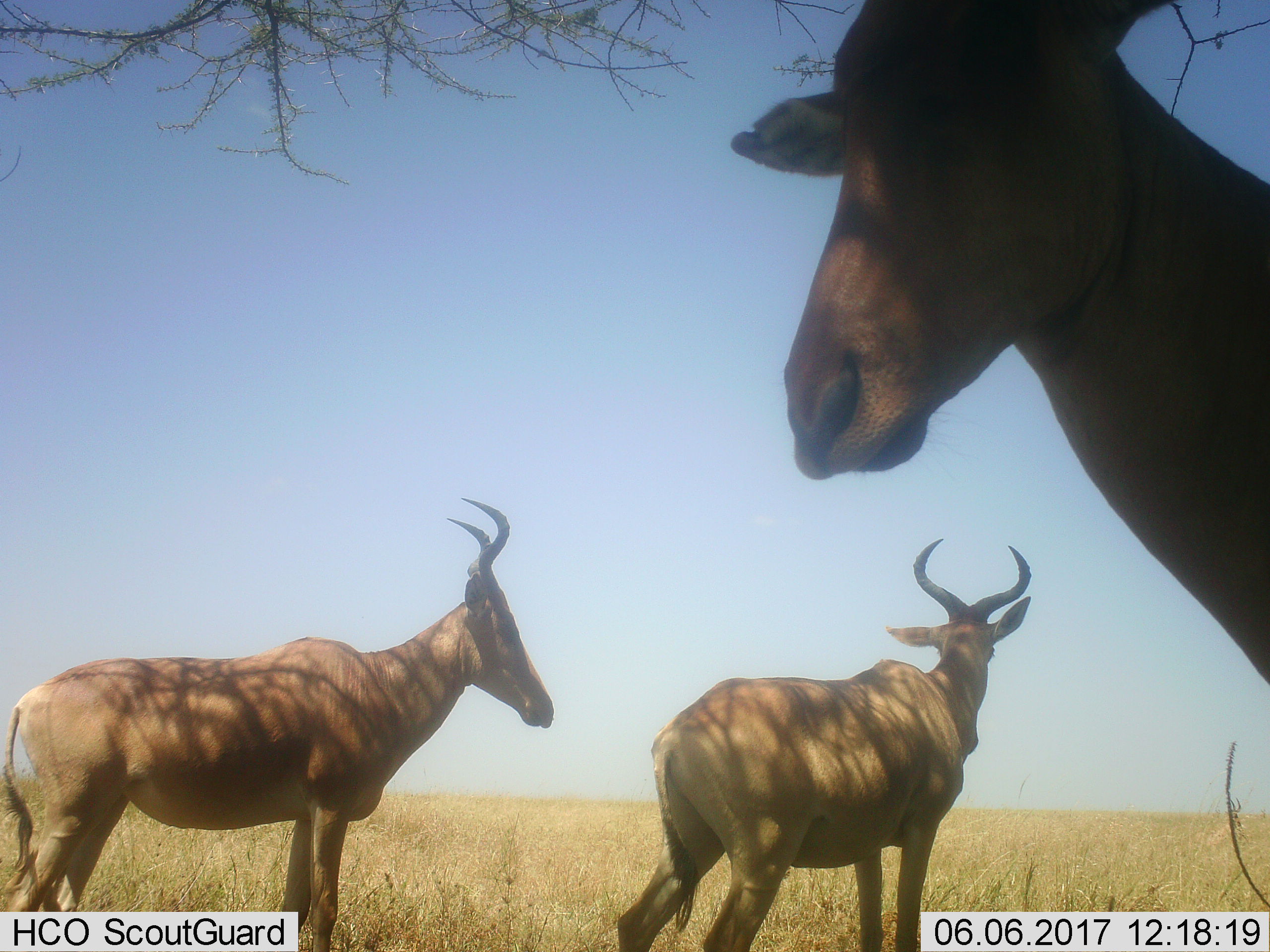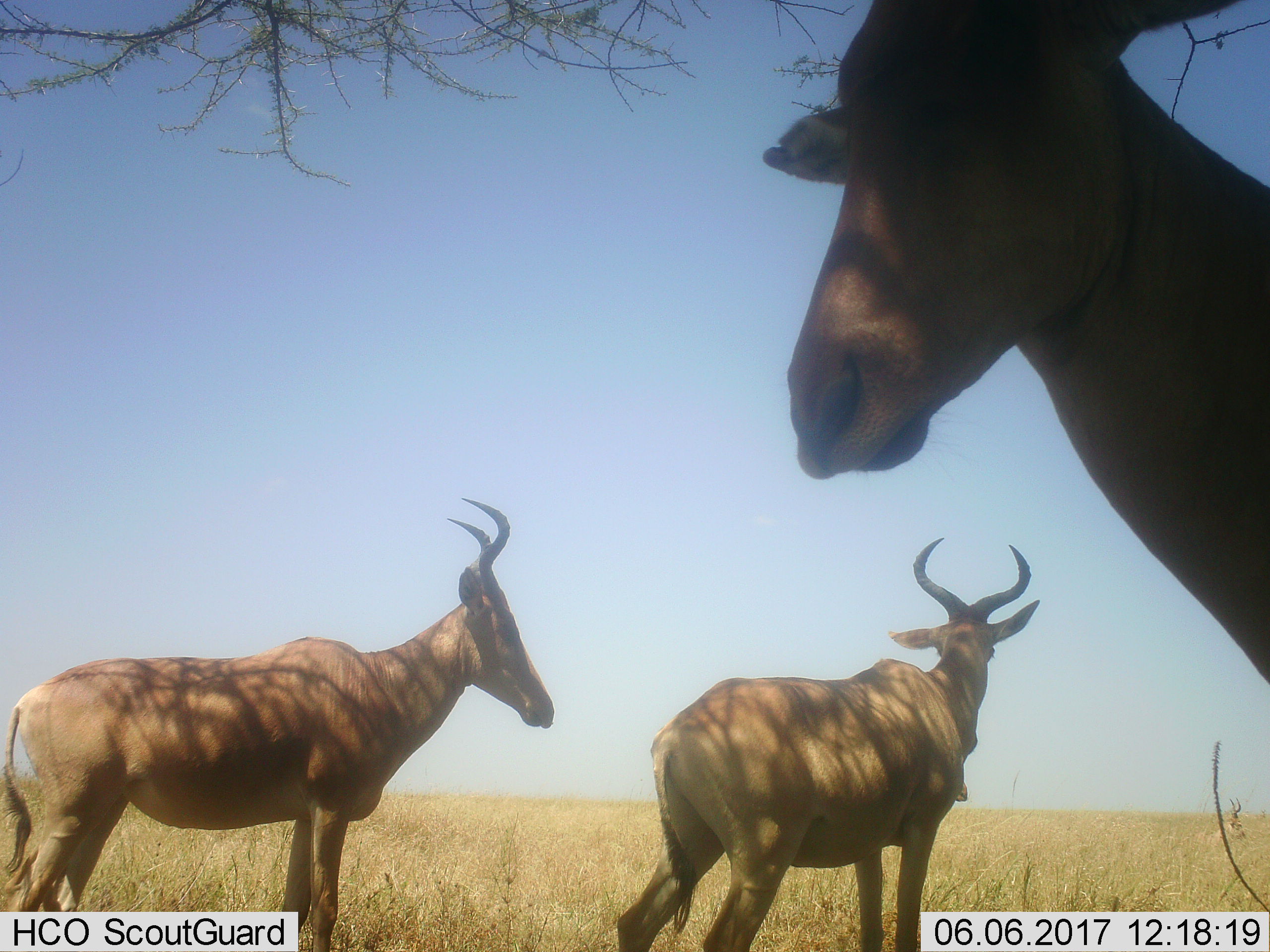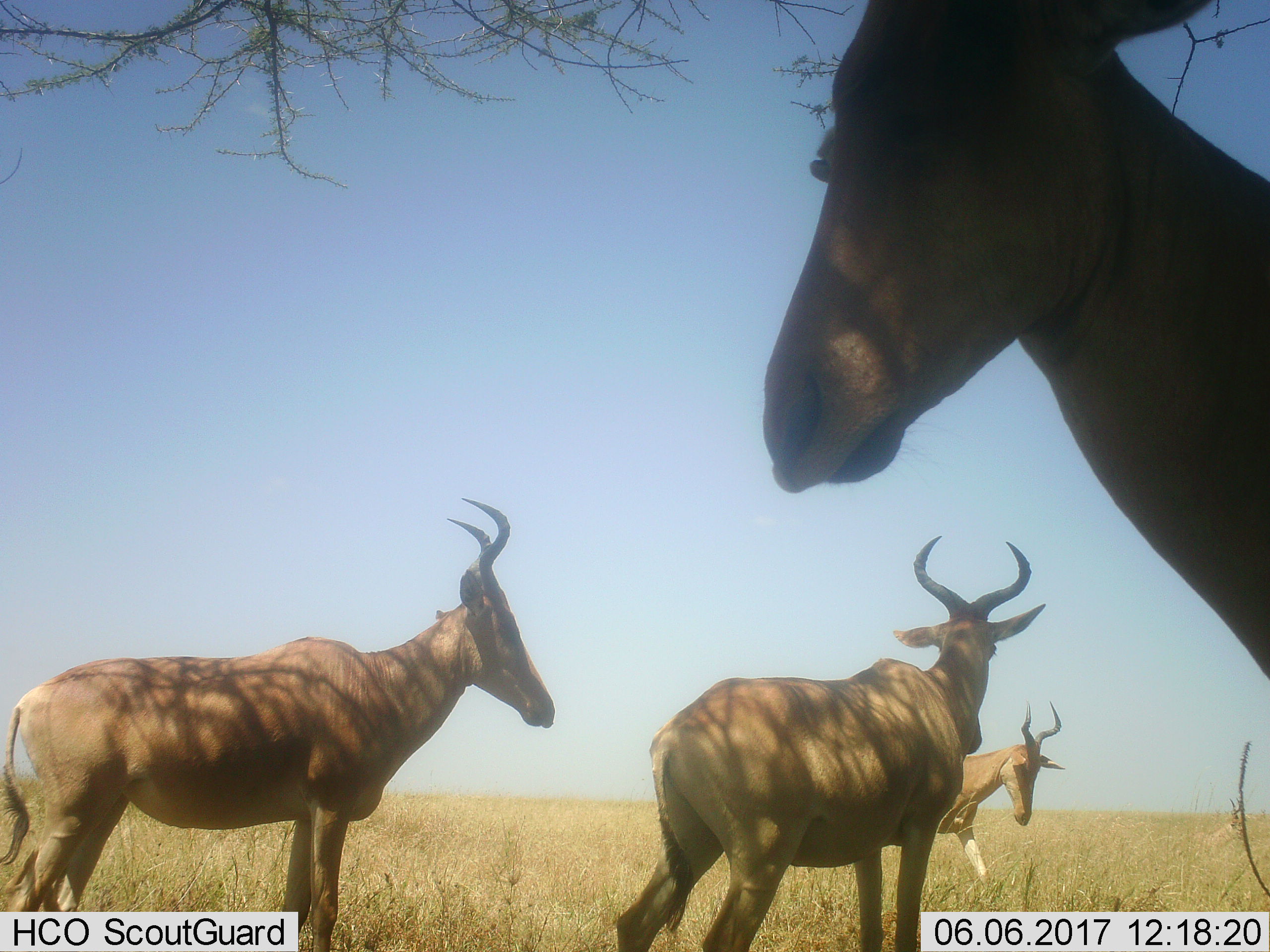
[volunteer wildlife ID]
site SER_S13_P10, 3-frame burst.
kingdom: Animalia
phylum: Chordata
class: Mammalia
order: Artiodactyla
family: Bovidae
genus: Alcelaphus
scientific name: Alcelaphus buselaphus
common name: hartebeest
Hartebeest (Alcelaphus buselaphus), count 4. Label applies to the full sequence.